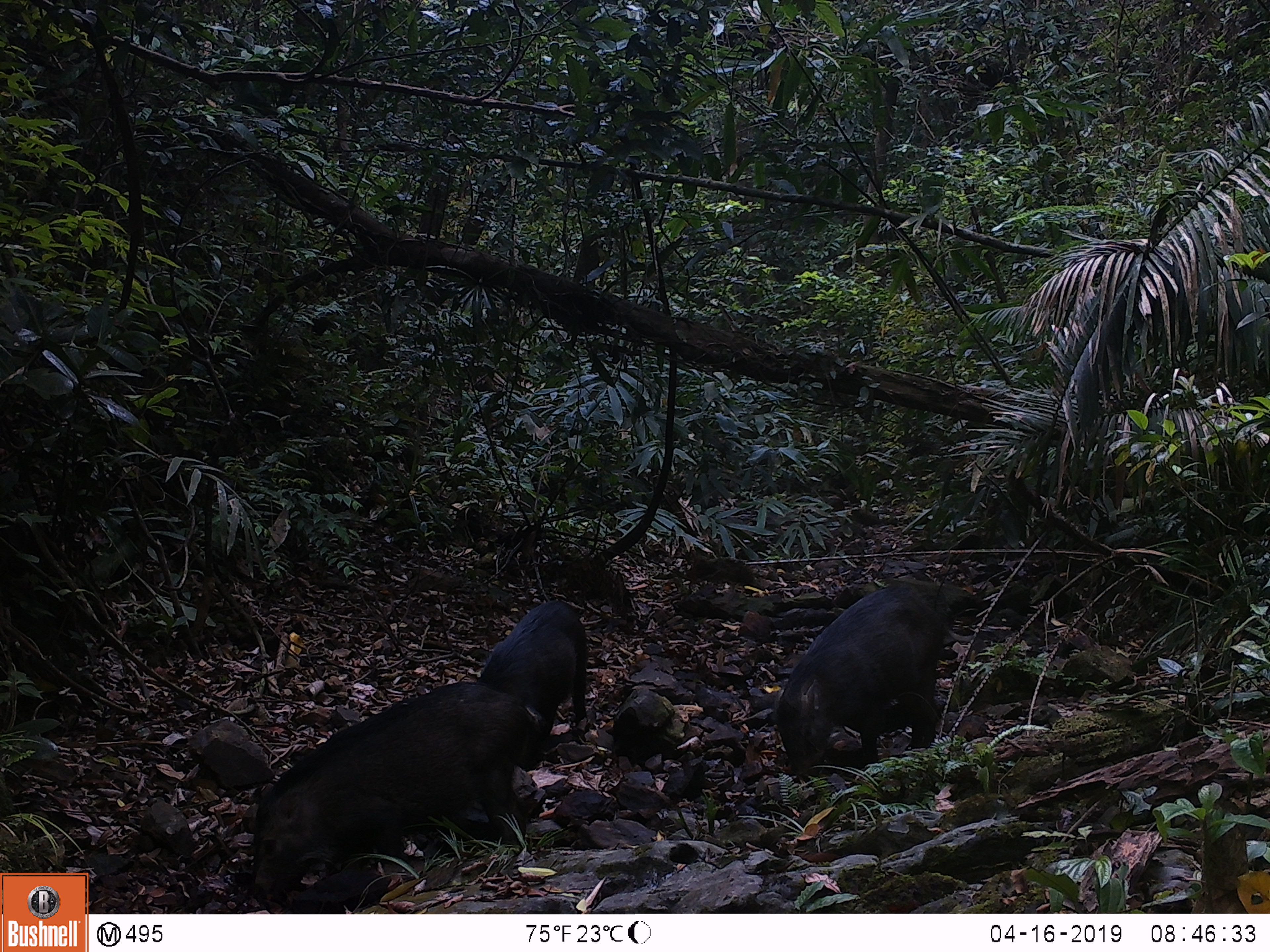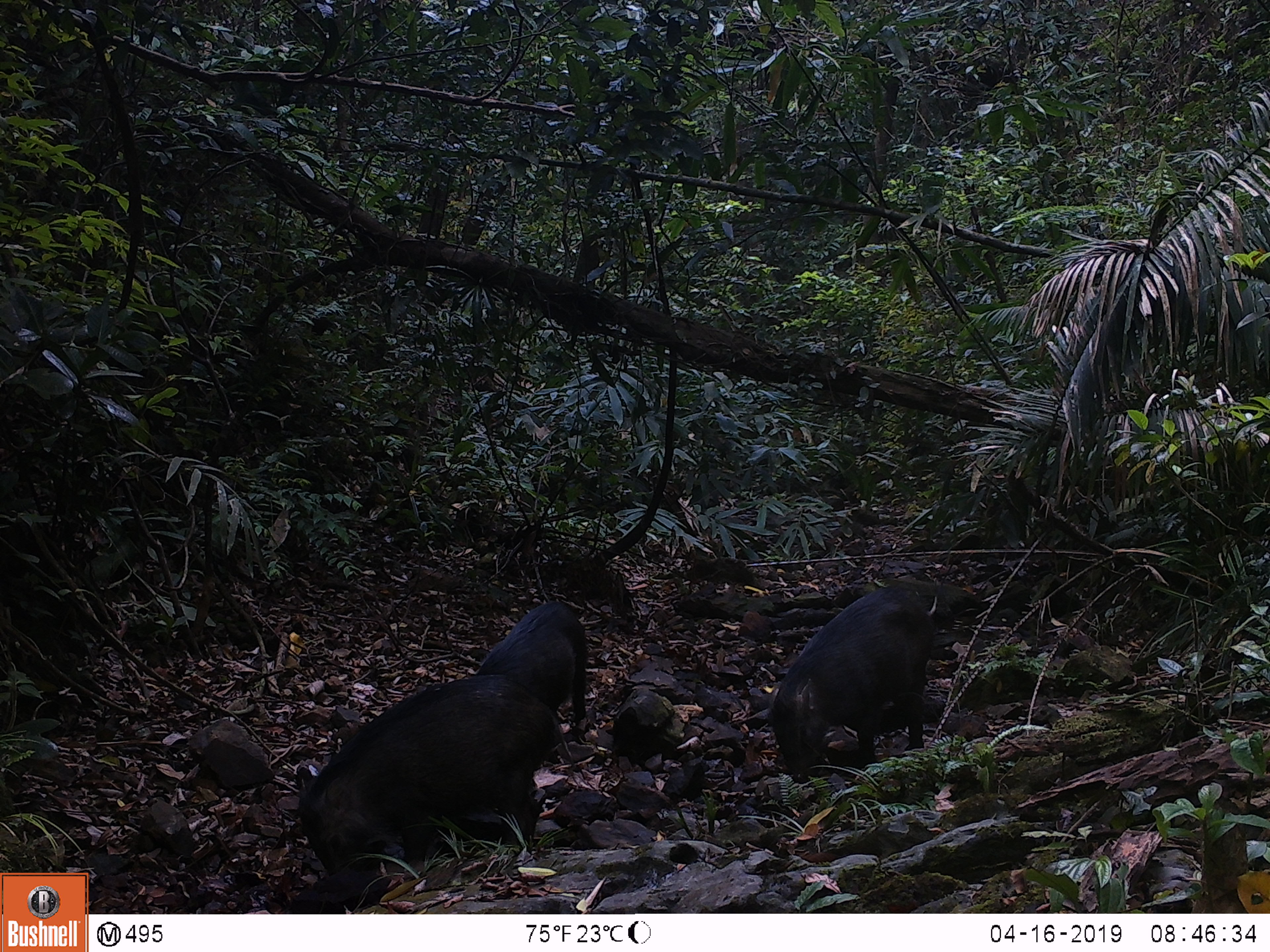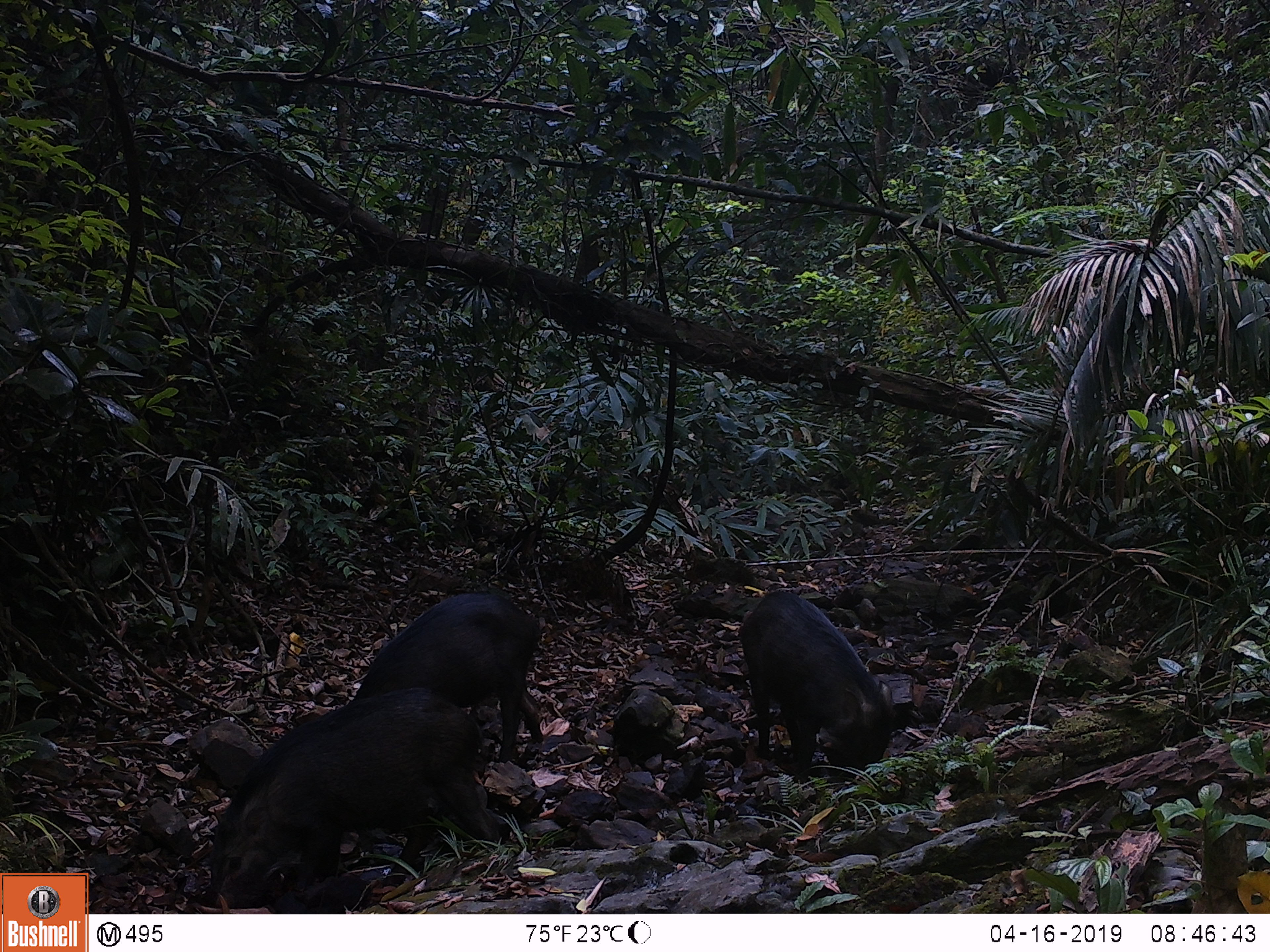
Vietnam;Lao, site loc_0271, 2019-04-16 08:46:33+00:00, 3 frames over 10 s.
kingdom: Animalia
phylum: Chordata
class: Mammalia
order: Artiodactyla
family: Suidae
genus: Sus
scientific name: Sus scrofa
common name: eurasian wild pig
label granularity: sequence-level